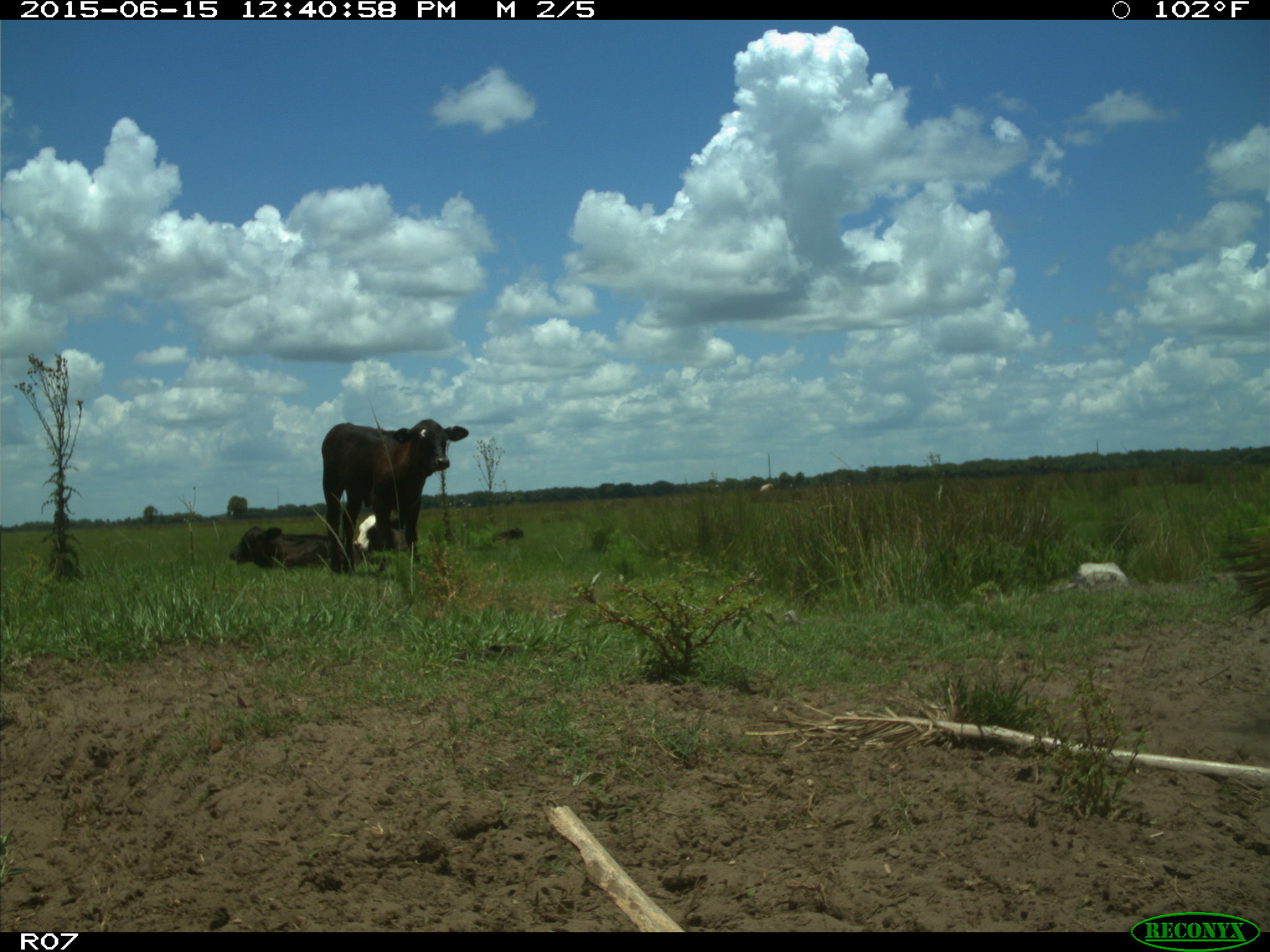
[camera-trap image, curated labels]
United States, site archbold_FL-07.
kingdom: Animalia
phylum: Chordata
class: Mammalia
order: Artiodactyla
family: Bovidae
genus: Bos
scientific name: Bos taurus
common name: domestic cow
Bos taurus (domestic cow).